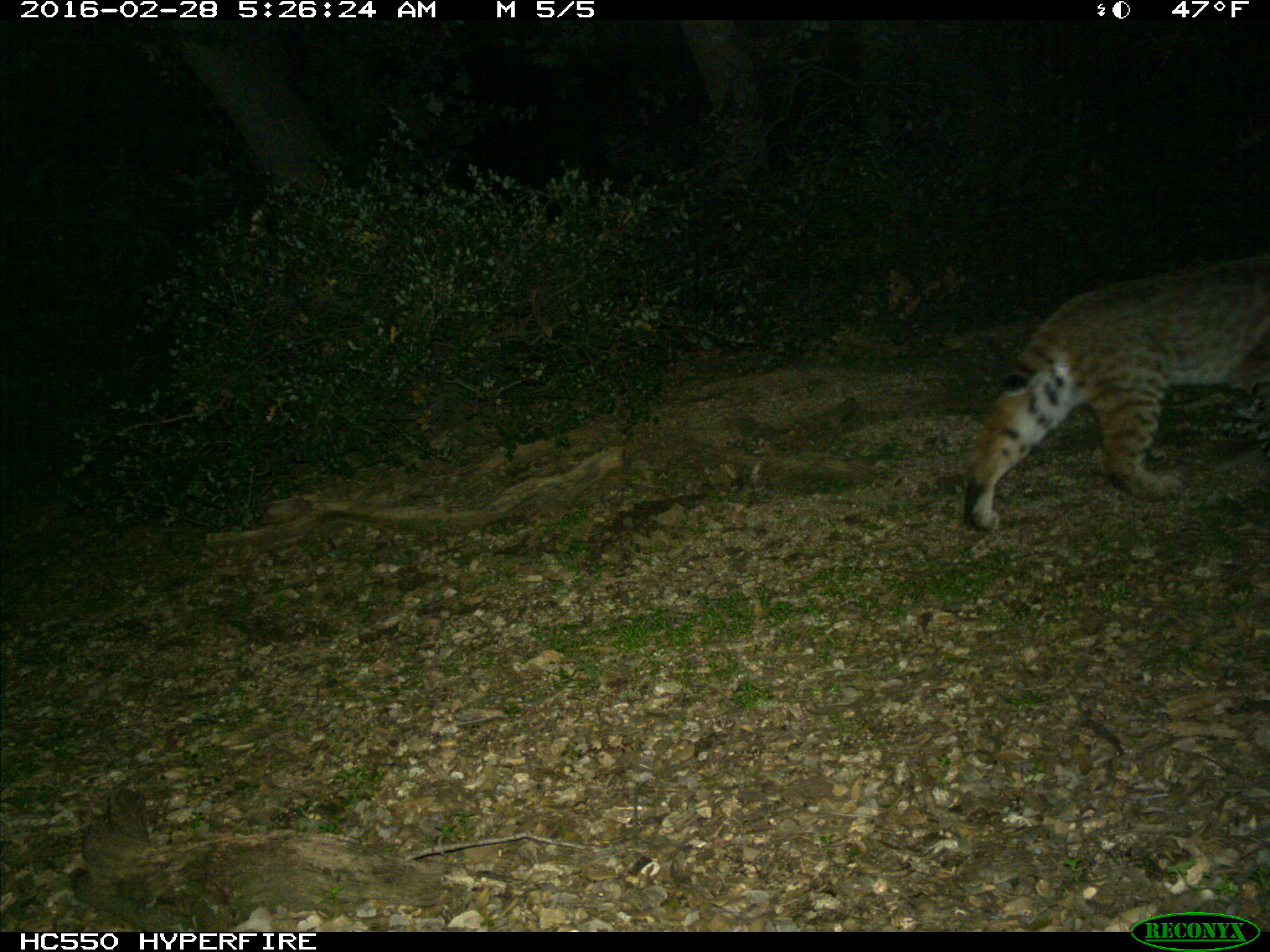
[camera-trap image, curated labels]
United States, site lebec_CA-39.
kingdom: Animalia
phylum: Chordata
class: Mammalia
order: Carnivora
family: Felidae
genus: Lynx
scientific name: Lynx rufus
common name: bobcat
Lynx rufus (bobcat).